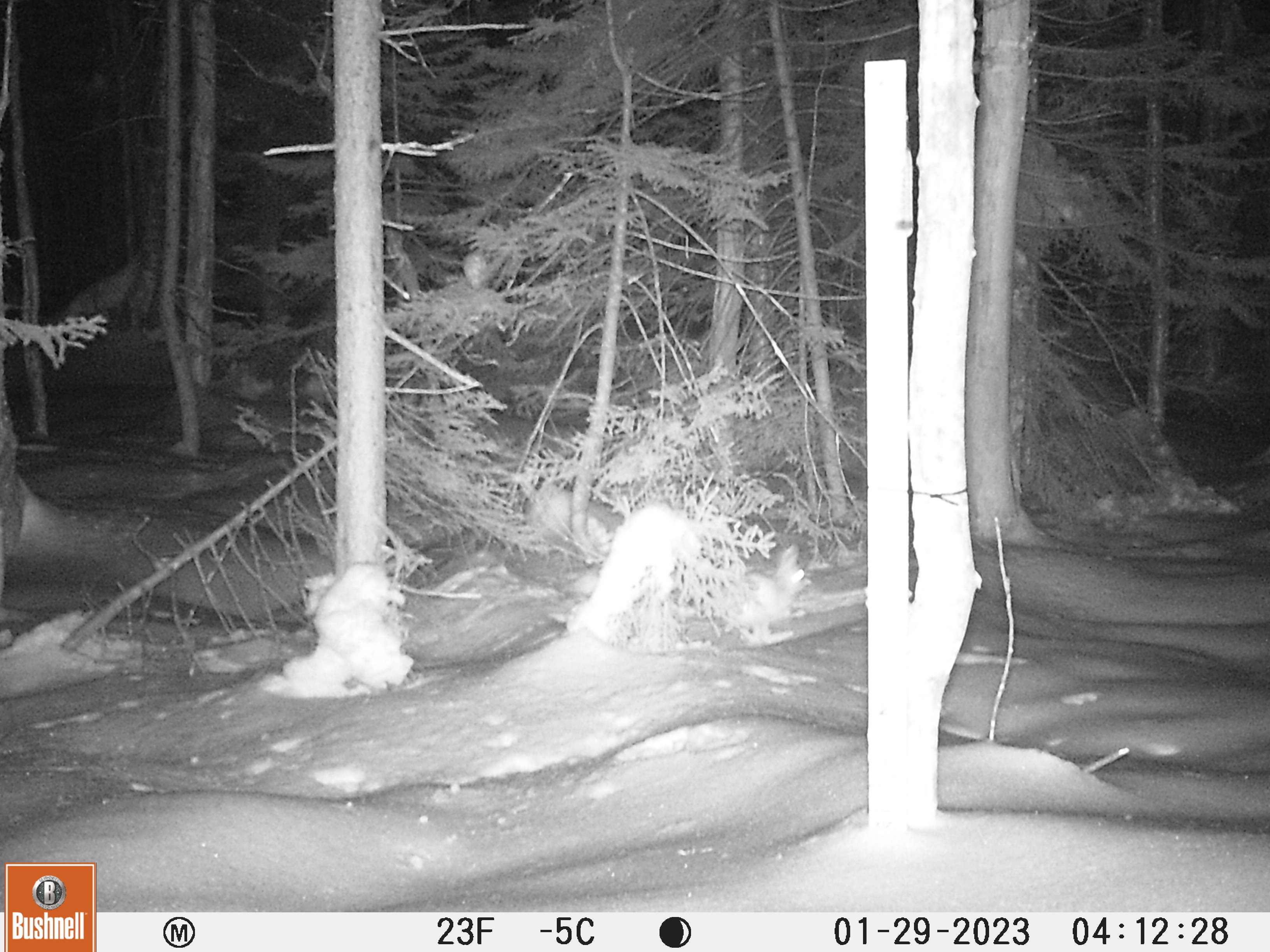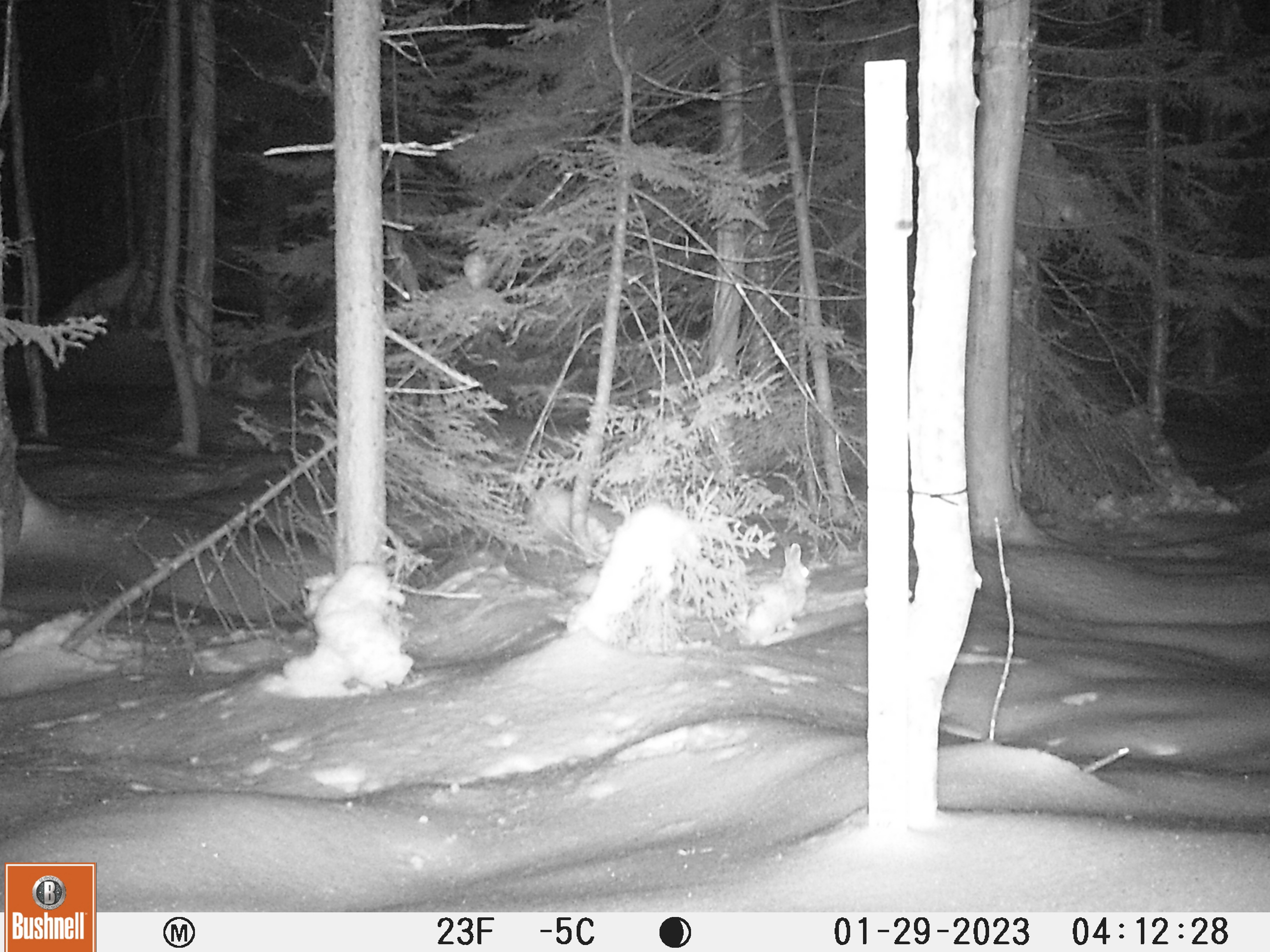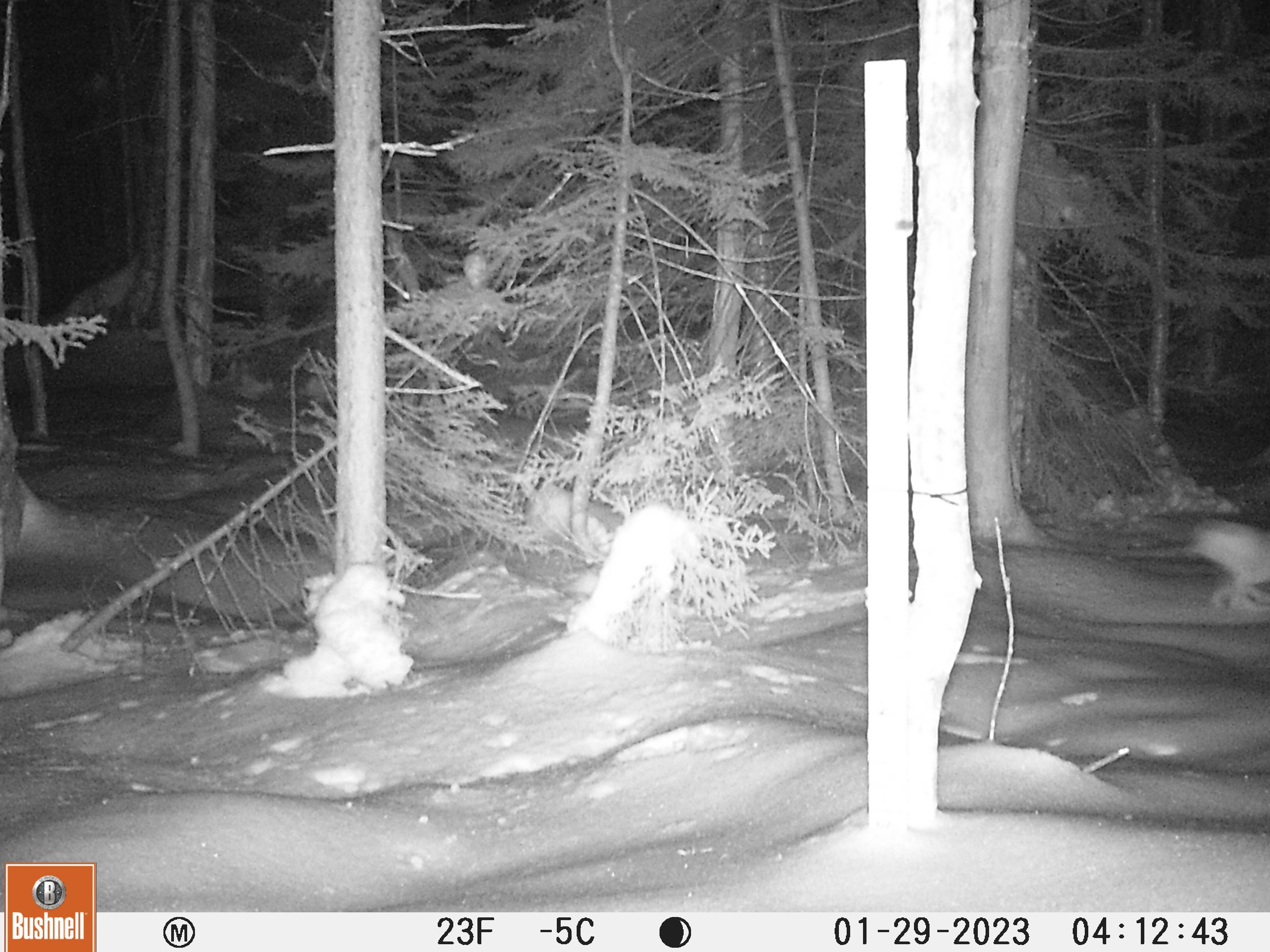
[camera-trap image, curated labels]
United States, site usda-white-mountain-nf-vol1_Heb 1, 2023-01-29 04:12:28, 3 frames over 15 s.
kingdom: Animalia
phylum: Chordata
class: Mammalia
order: Lagomorpha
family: Leporidae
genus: Lepus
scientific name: Lepus americanus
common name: snowshoe hare